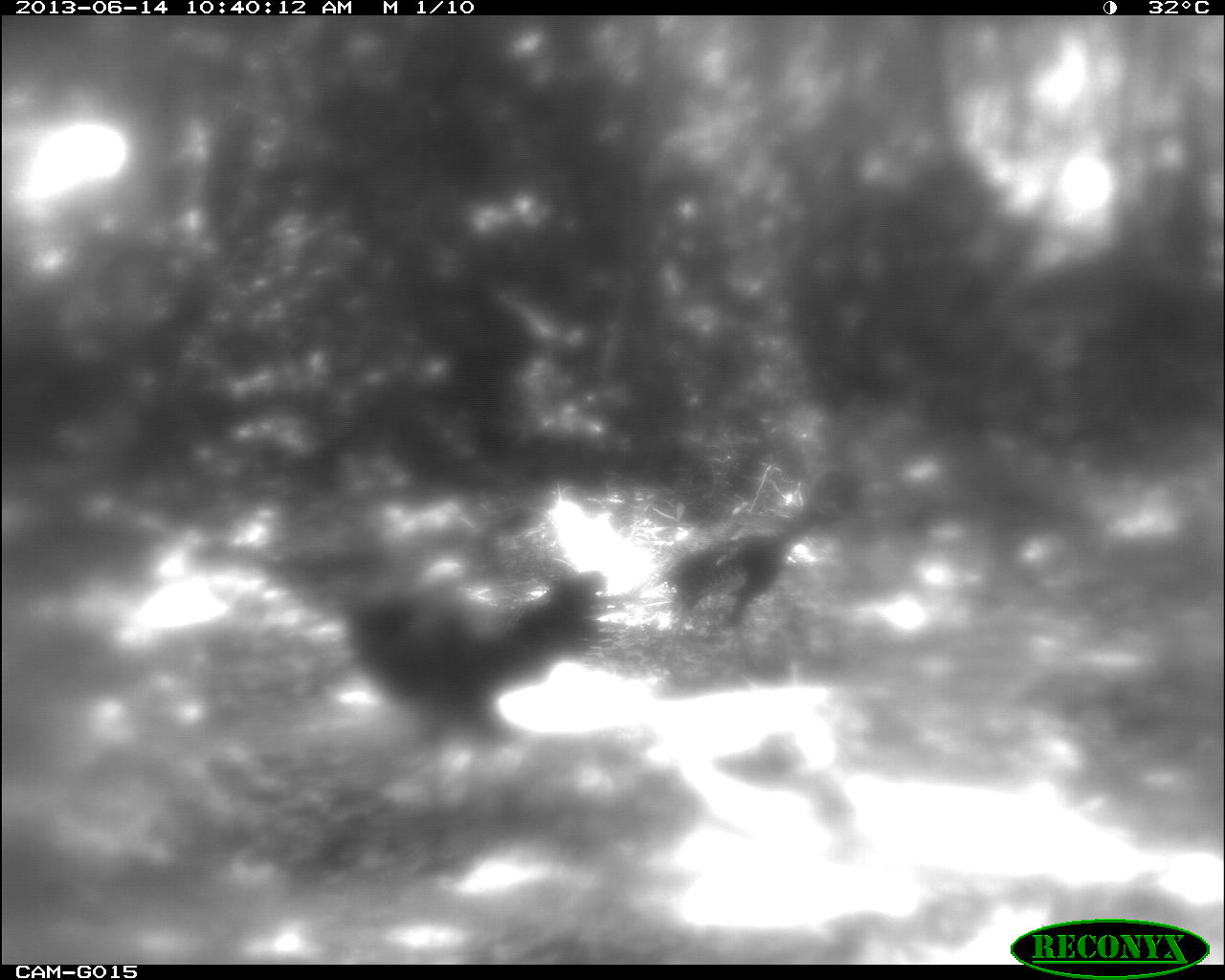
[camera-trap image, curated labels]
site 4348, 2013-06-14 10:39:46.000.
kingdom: Animalia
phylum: Chordata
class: Aves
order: Galliformes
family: Phasianidae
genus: Meleagris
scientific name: Meleagris ocellata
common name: ocellated turkey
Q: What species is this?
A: Meleagris ocellata (ocellated turkey).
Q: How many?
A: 2.